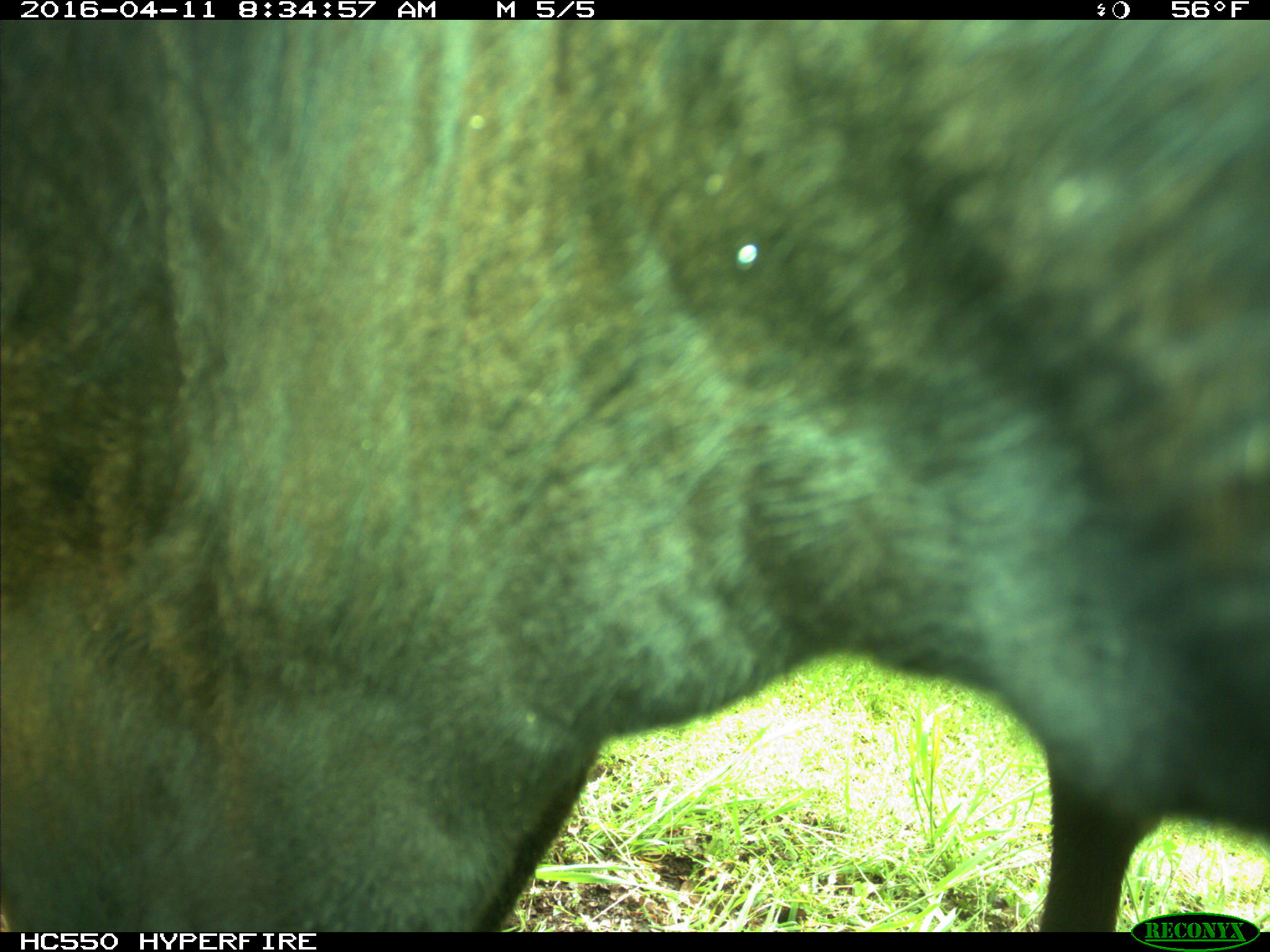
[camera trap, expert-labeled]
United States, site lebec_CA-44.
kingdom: Animalia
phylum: Chordata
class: Mammalia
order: Artiodactyla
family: Bovidae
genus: Bos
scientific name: Bos taurus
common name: domestic cow